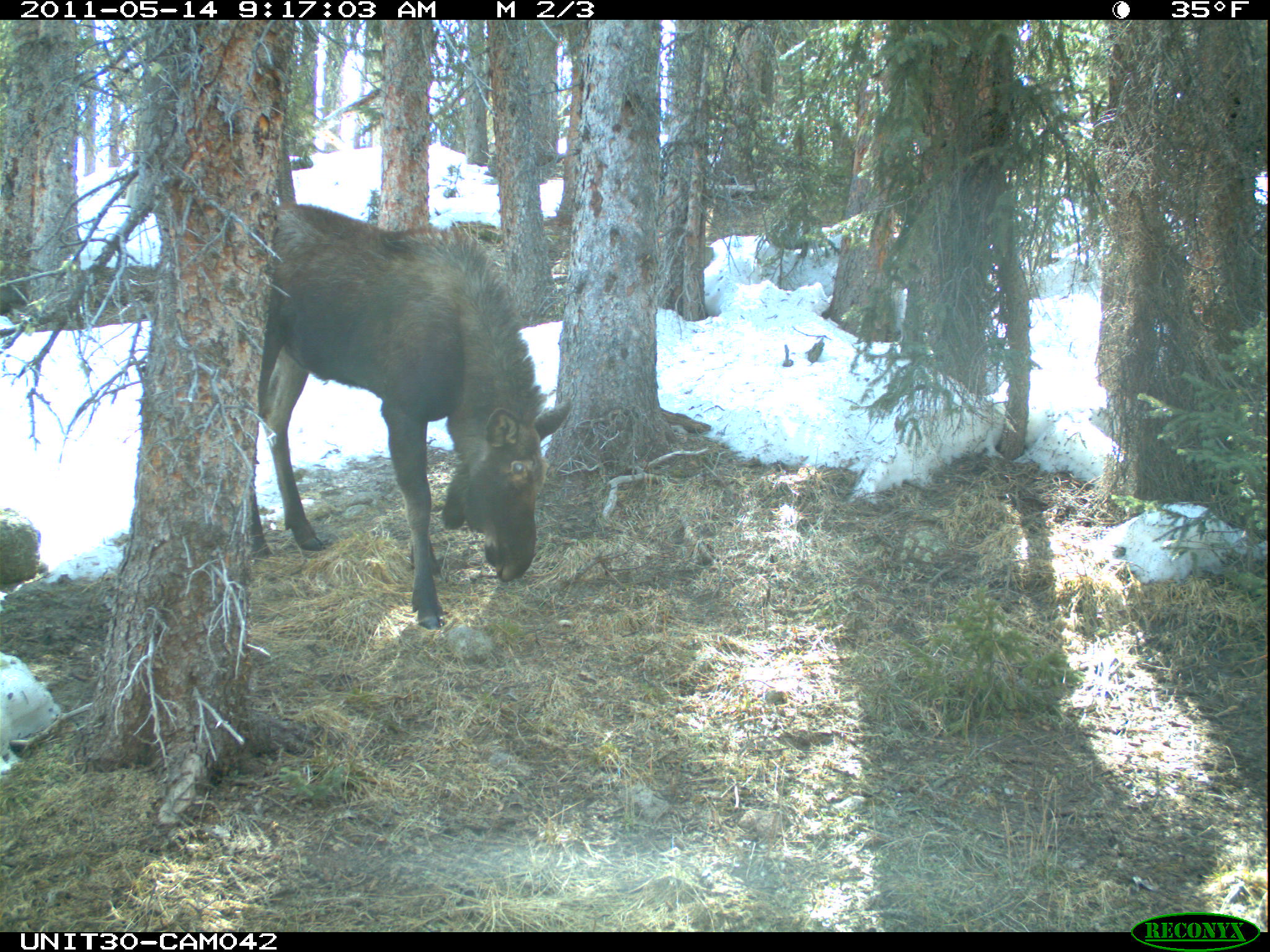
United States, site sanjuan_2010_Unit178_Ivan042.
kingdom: Animalia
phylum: Chordata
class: Mammalia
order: Artiodactyla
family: Cervidae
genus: Alces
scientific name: Alces alces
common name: moose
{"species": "Alces alces (moose)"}